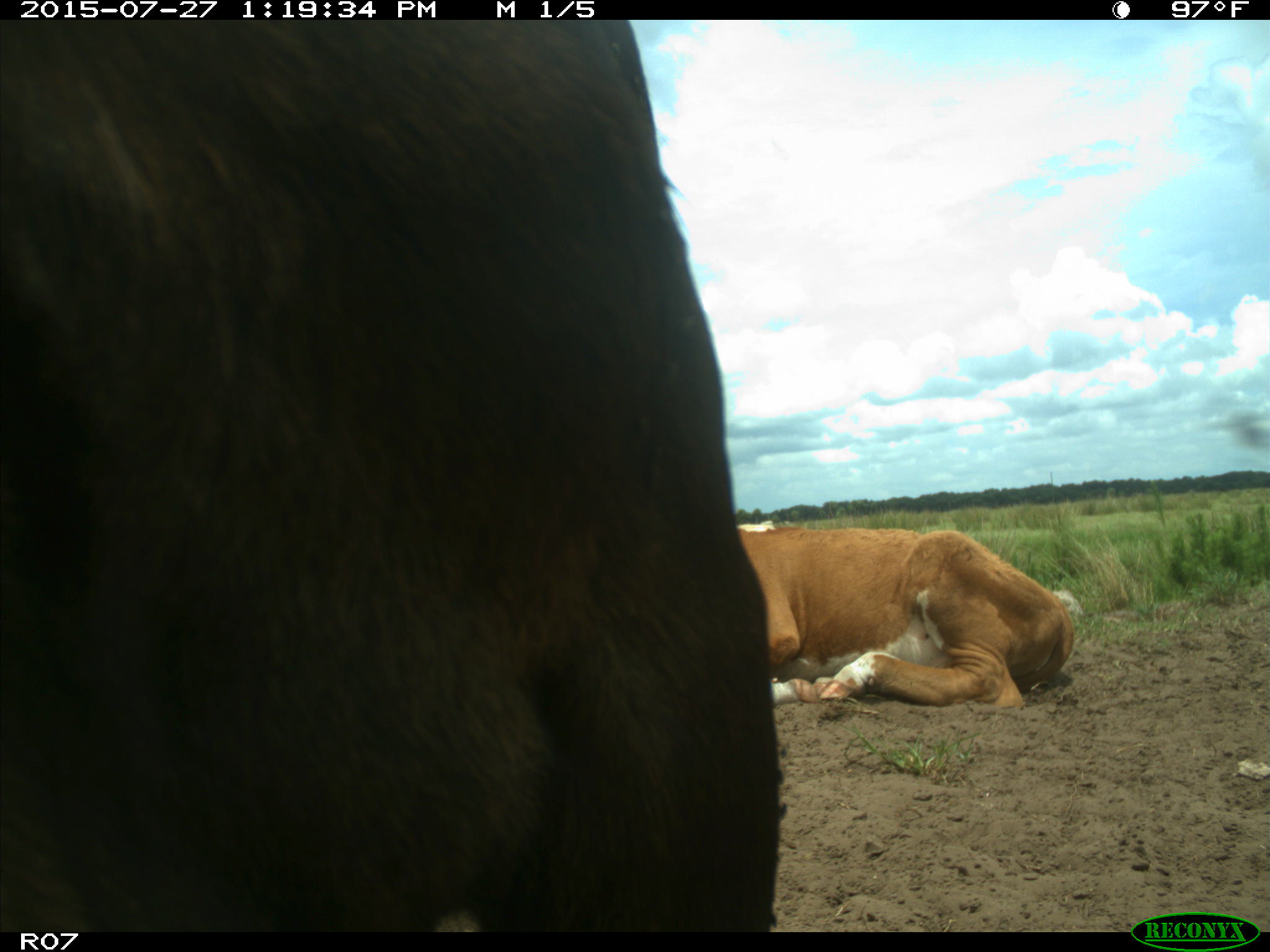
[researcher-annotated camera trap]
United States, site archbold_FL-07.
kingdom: Animalia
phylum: Chordata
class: Mammalia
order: Artiodactyla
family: Bovidae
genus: Bos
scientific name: Bos taurus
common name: domestic cow